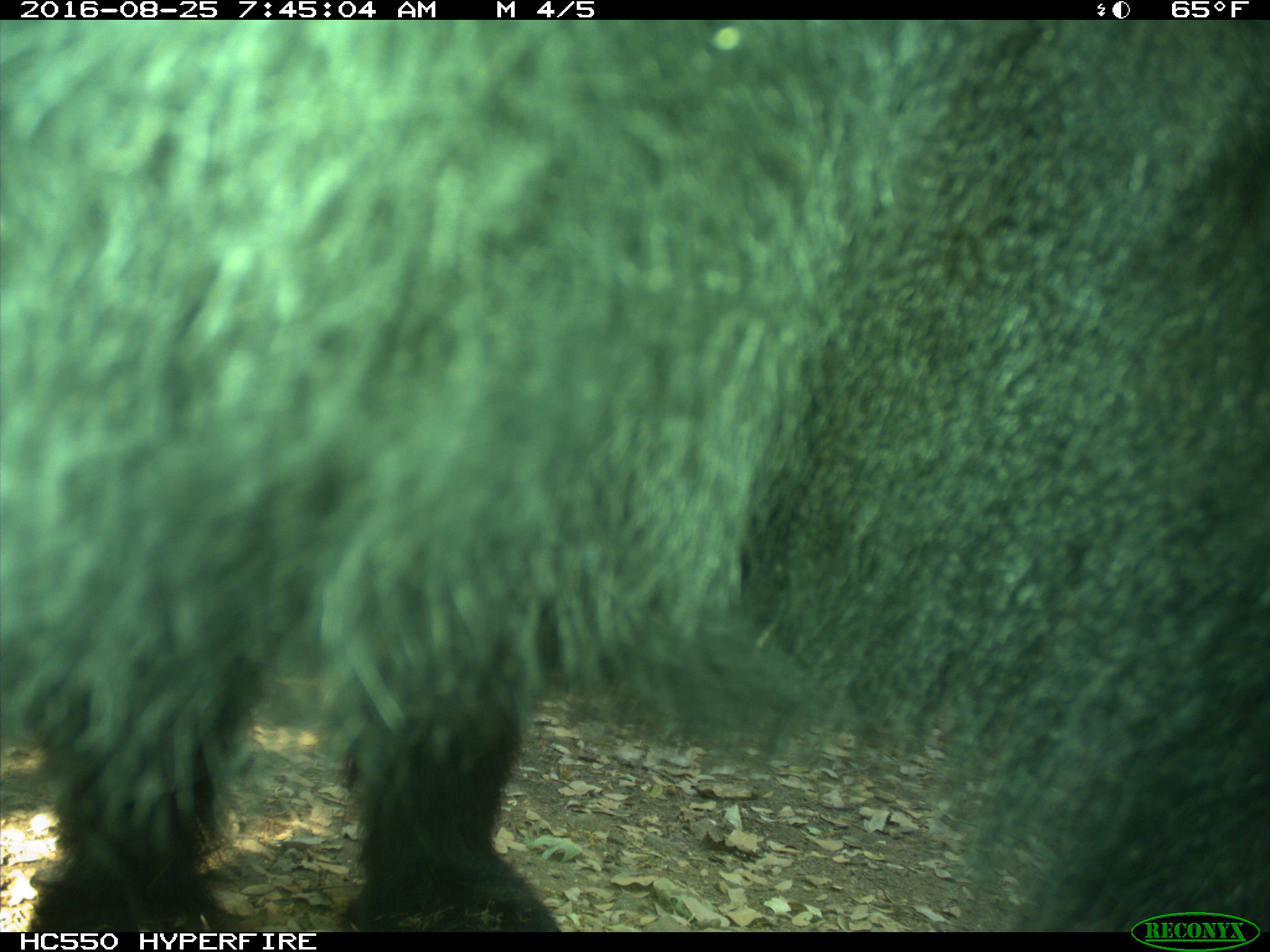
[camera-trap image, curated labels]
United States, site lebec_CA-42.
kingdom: Animalia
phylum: Chordata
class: Mammalia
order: Carnivora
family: Ursidae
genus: Ursus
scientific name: Ursus americanus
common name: american black bear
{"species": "Ursus americanus (american black bear)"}